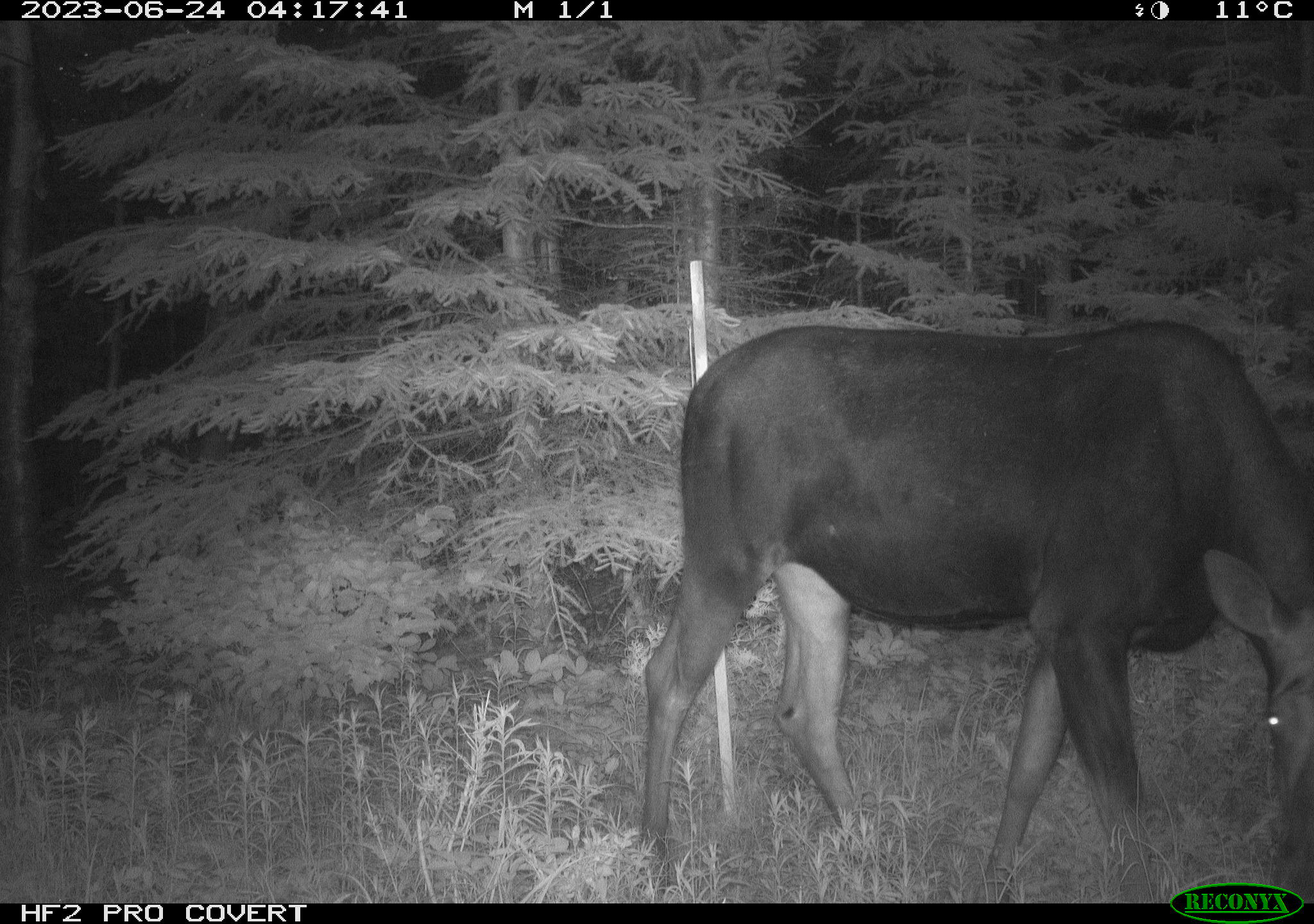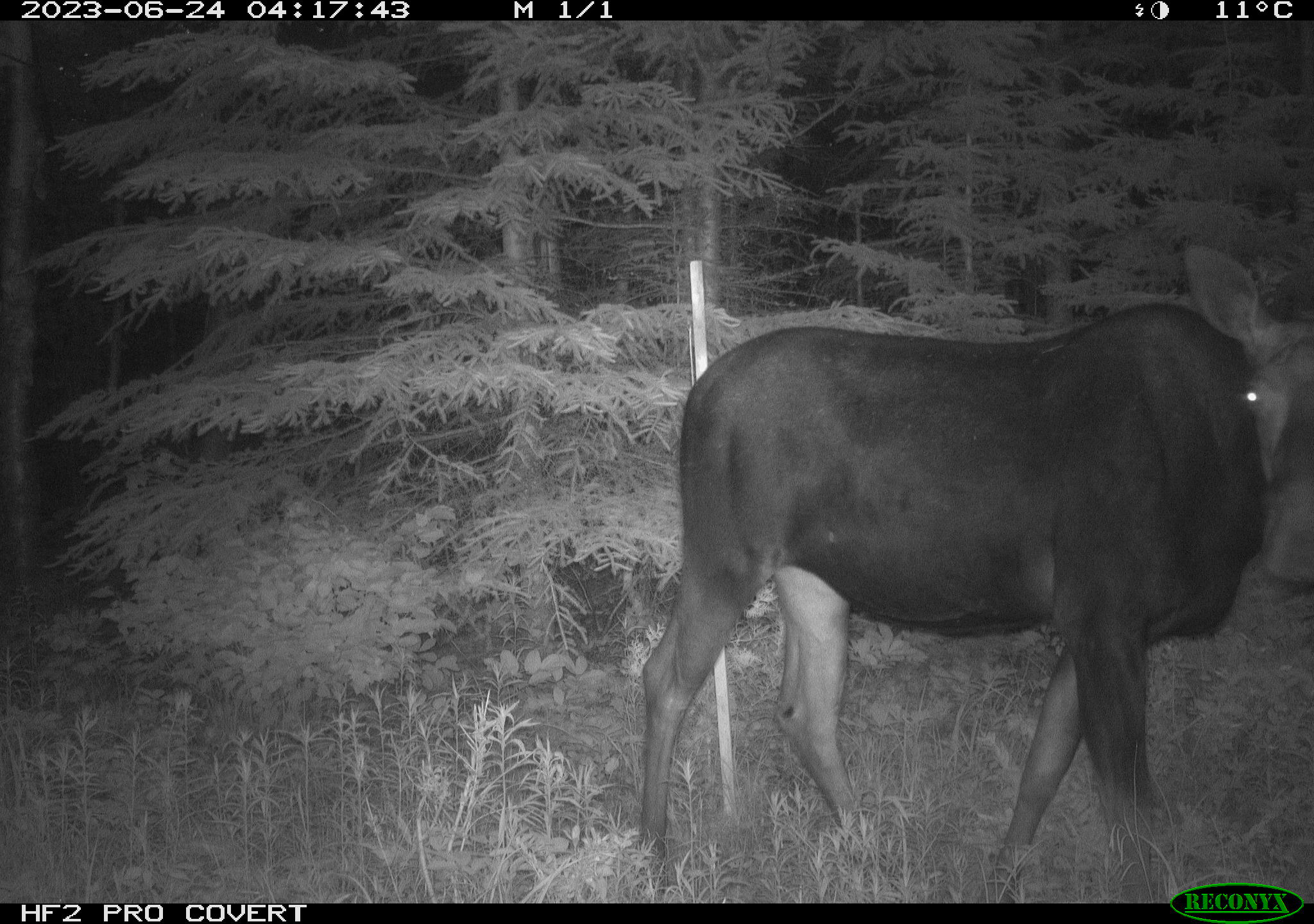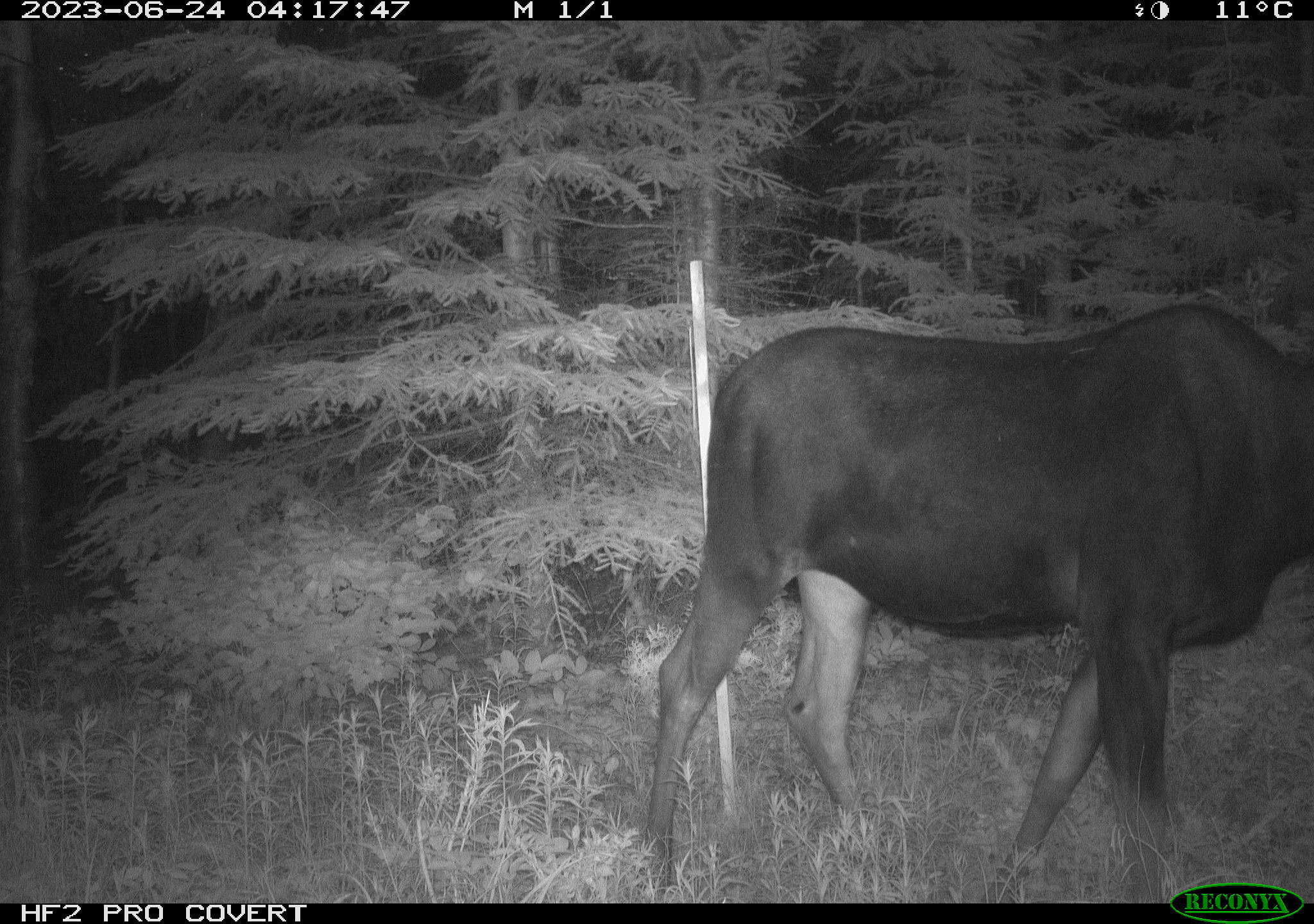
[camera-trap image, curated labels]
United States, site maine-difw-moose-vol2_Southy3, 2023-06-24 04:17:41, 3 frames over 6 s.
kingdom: Animalia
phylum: Chordata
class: Mammalia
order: Artiodactyla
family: Cervidae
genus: Alces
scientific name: Alces alces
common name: moose